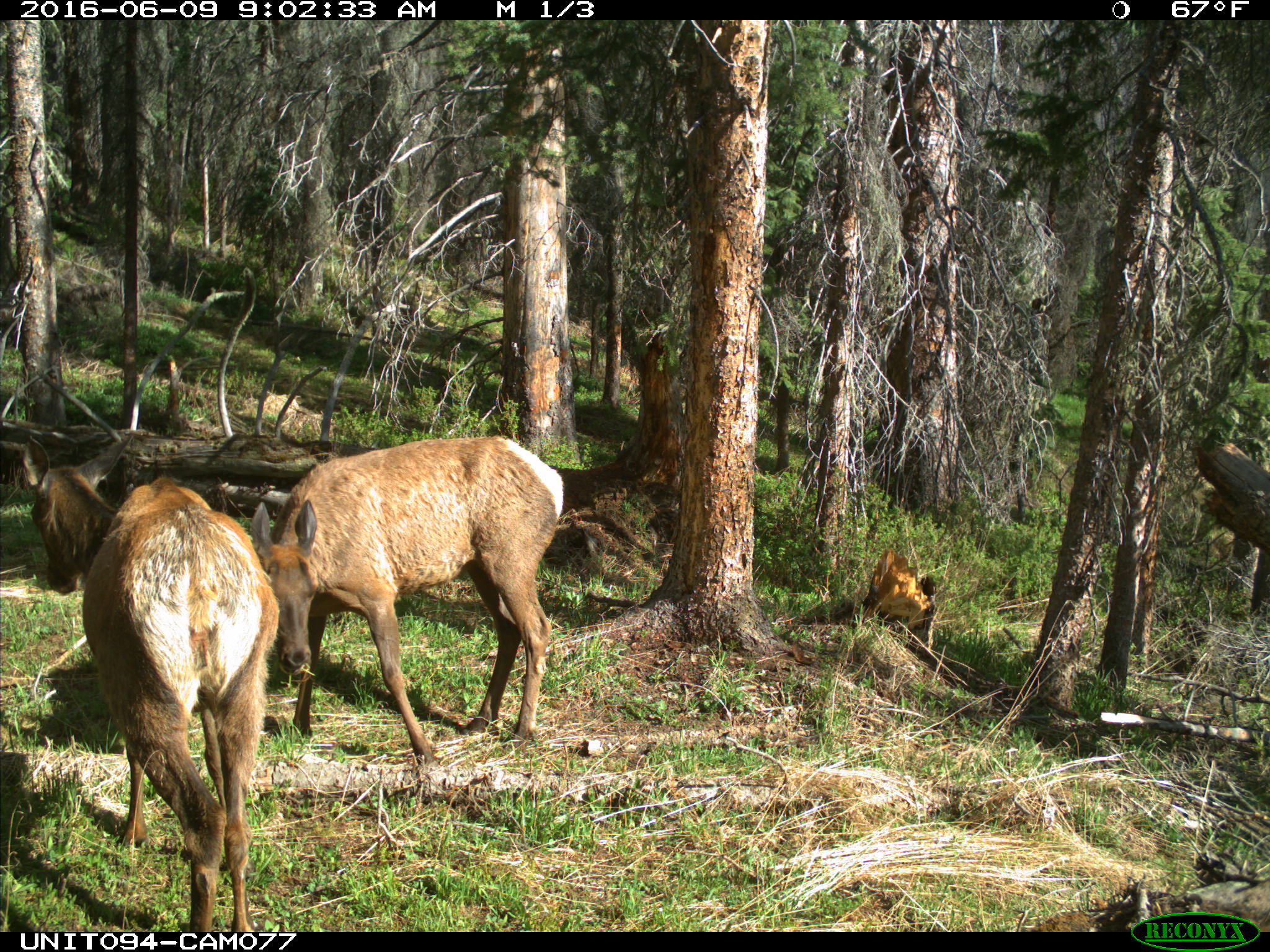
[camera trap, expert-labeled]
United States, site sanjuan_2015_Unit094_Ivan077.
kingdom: Animalia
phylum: Chordata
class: Mammalia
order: Artiodactyla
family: Cervidae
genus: Cervus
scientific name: Cervus elaphus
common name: red deer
Cervus elaphus (red deer).